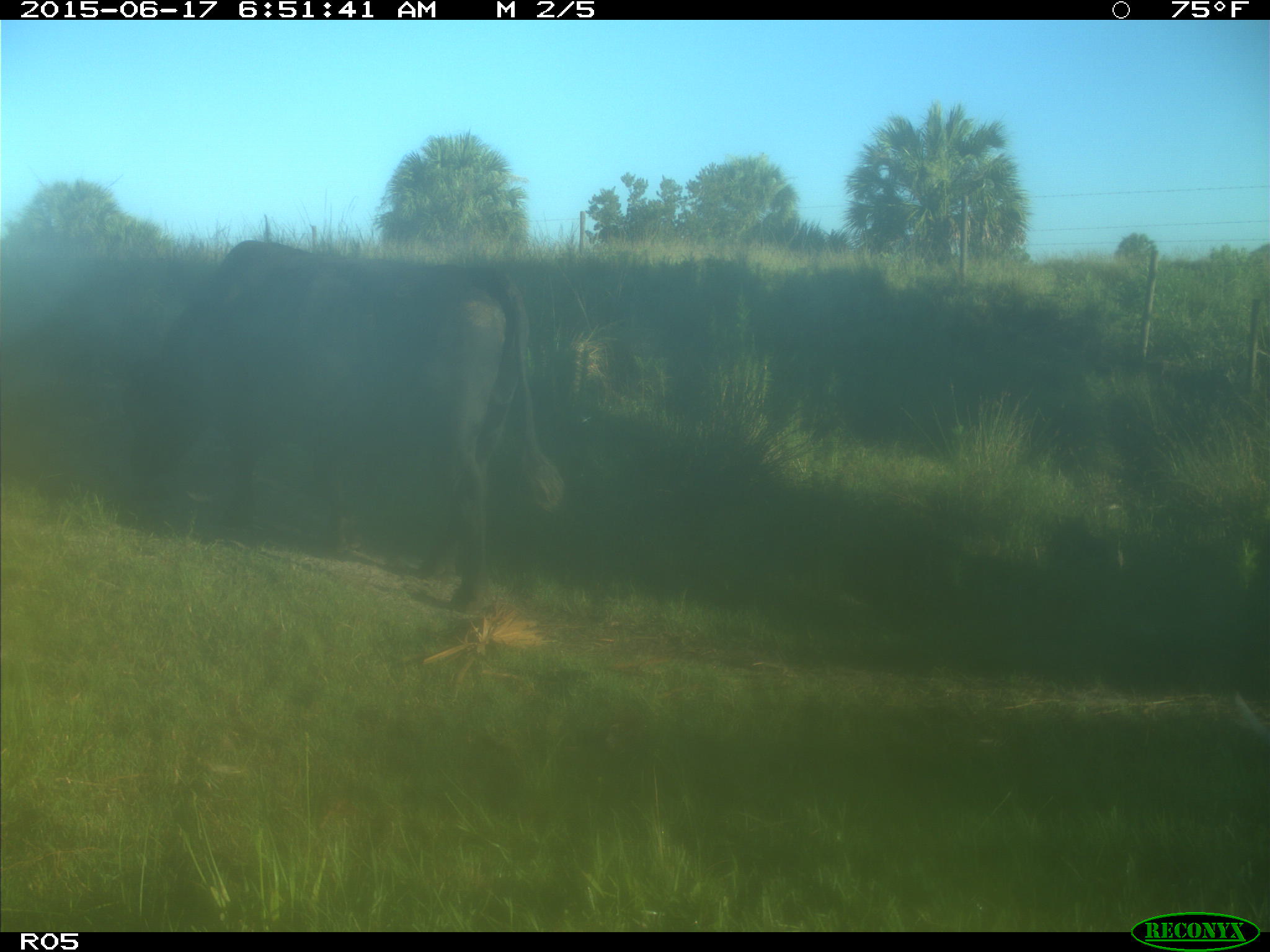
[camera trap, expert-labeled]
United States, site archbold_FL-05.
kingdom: Animalia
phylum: Chordata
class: Mammalia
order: Artiodactyla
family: Bovidae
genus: Bos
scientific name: Bos taurus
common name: domestic cow